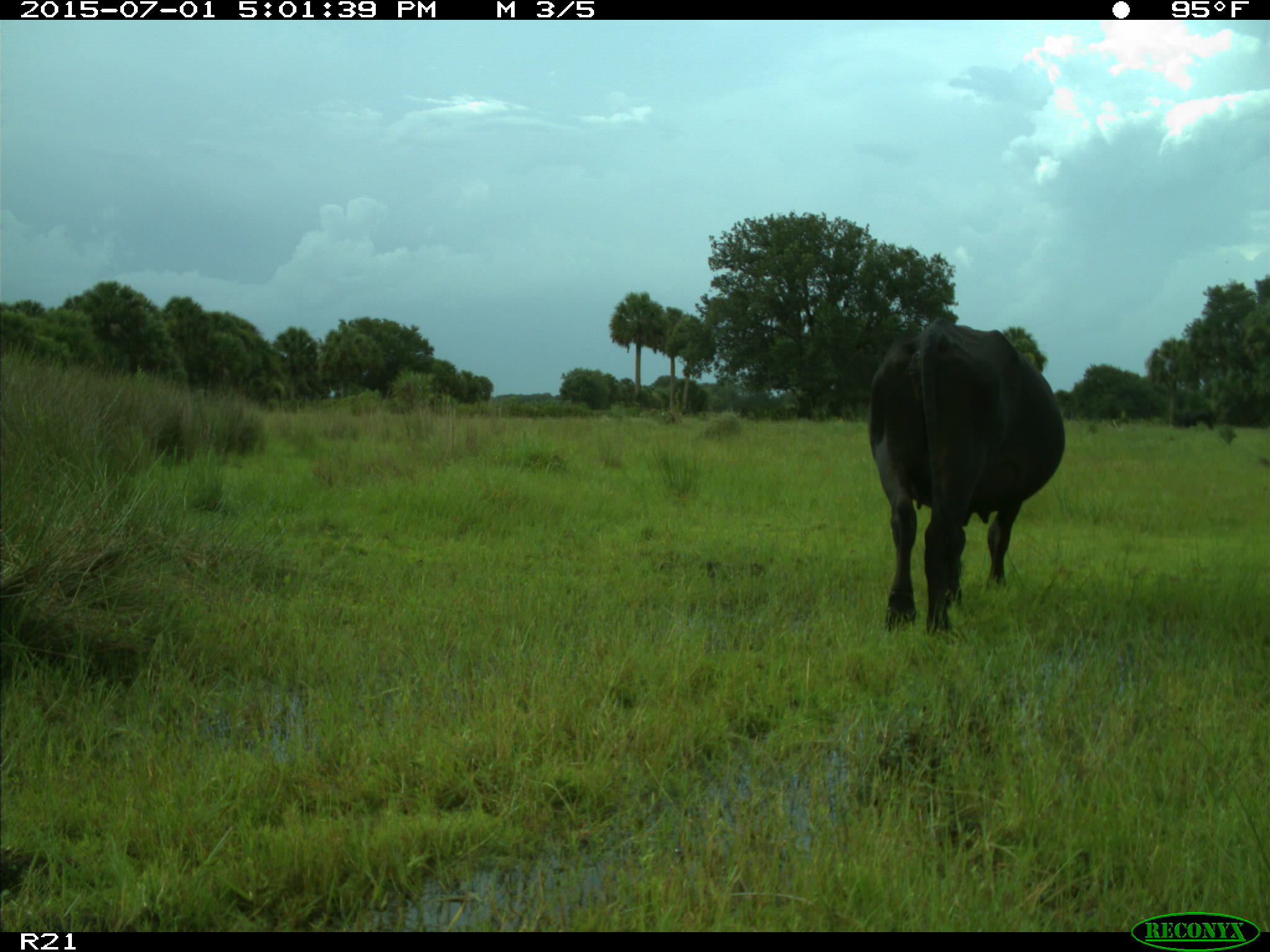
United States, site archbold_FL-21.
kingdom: Animalia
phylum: Chordata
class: Mammalia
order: Artiodactyla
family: Bovidae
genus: Bos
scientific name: Bos taurus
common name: domestic cow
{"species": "Bos taurus (domestic cow)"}